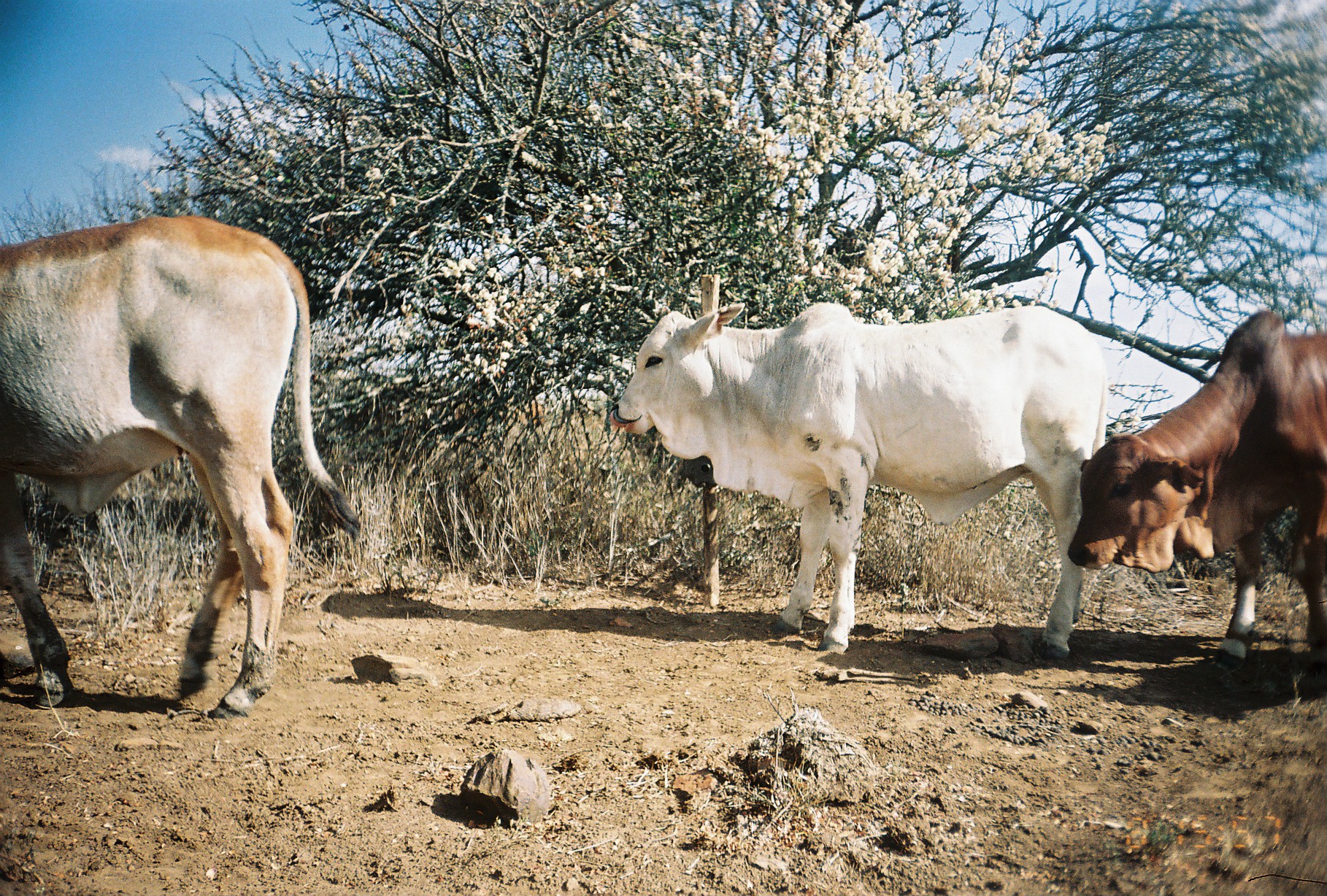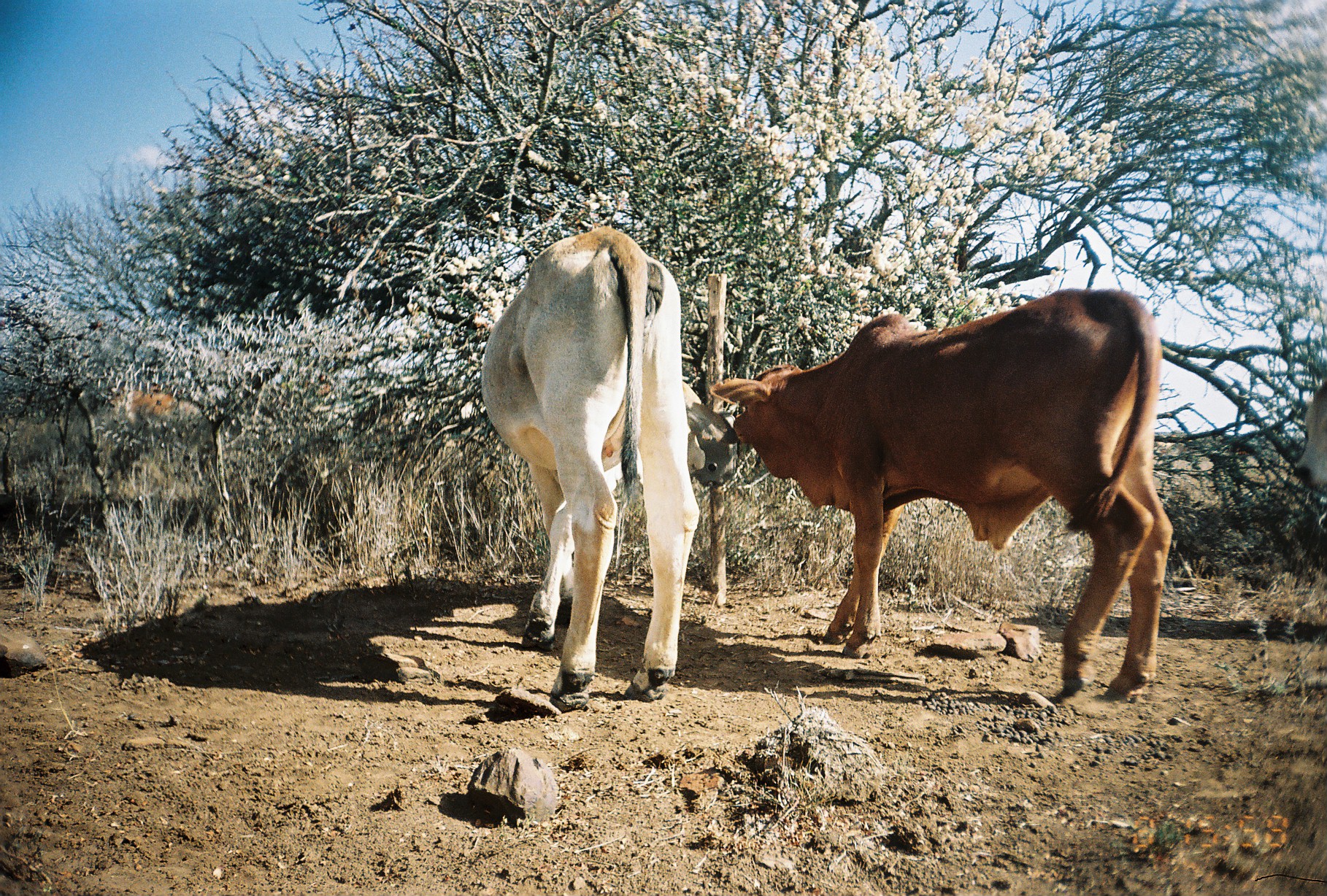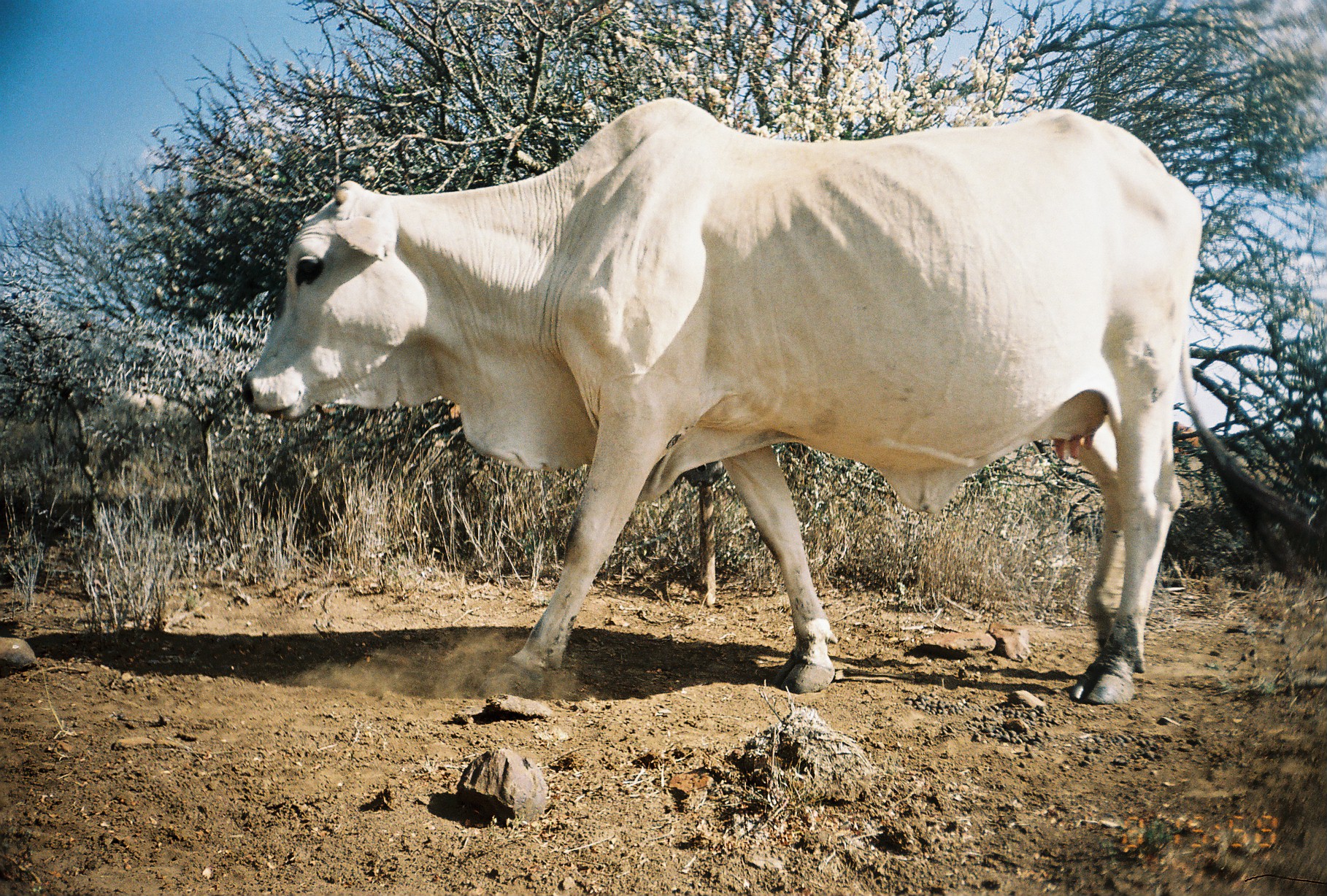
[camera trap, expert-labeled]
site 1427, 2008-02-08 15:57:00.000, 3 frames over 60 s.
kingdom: Animalia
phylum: Chordata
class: Mammalia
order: Artiodactyla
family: Bovidae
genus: Bos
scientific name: Bos taurus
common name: domestic cattle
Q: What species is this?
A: Bos taurus (domestic cattle).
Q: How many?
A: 3.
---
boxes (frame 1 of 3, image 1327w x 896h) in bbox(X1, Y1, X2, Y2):
bos taurus: bbox(0, 213, 359, 719); bbox(609, 301, 1108, 660); bbox(1069, 307, 1326, 673)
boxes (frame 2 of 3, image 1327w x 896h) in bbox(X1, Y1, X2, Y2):
bos taurus: bbox(710, 286, 1175, 704); bbox(478, 225, 706, 710); bbox(1292, 376, 1325, 490)